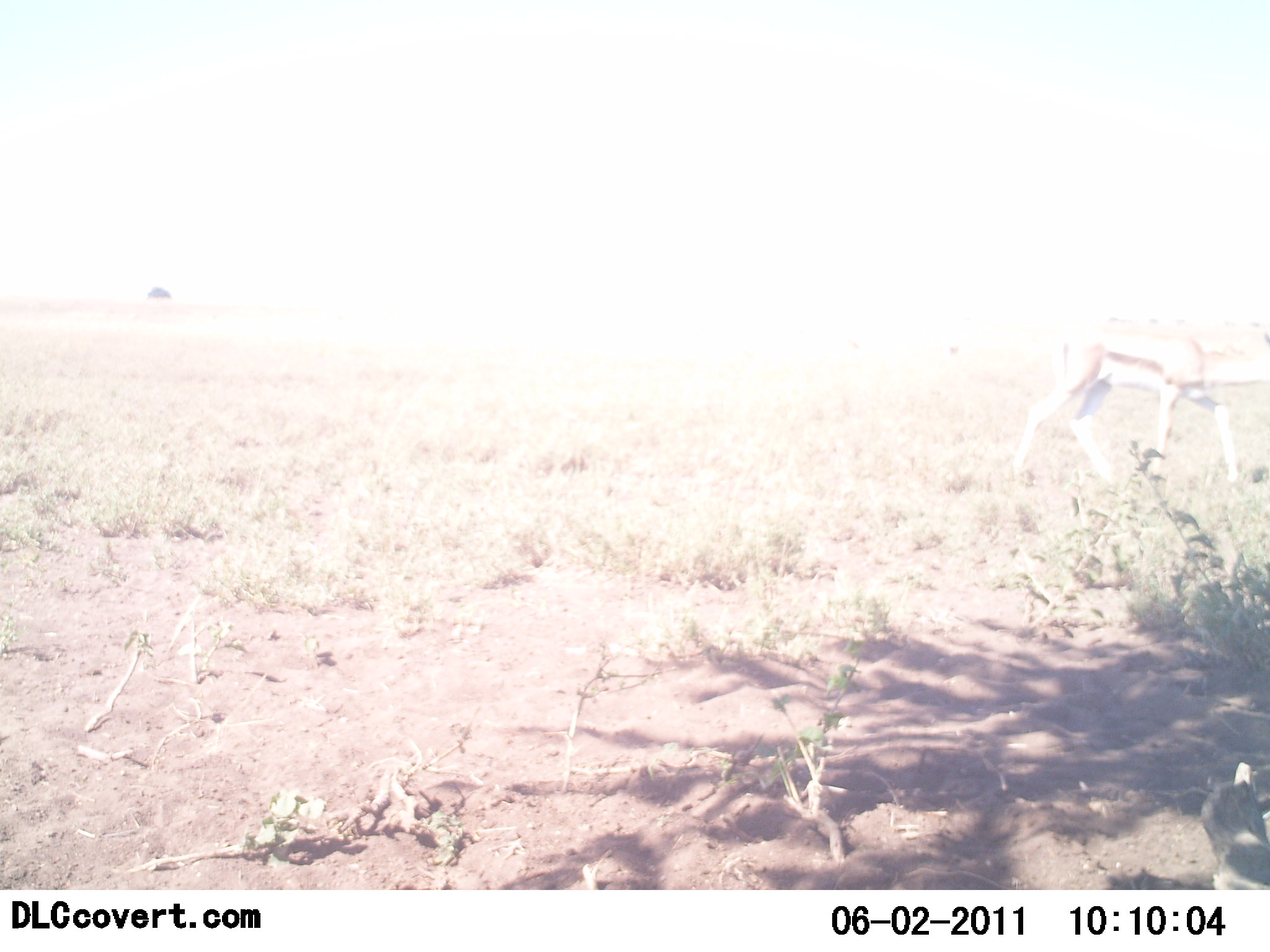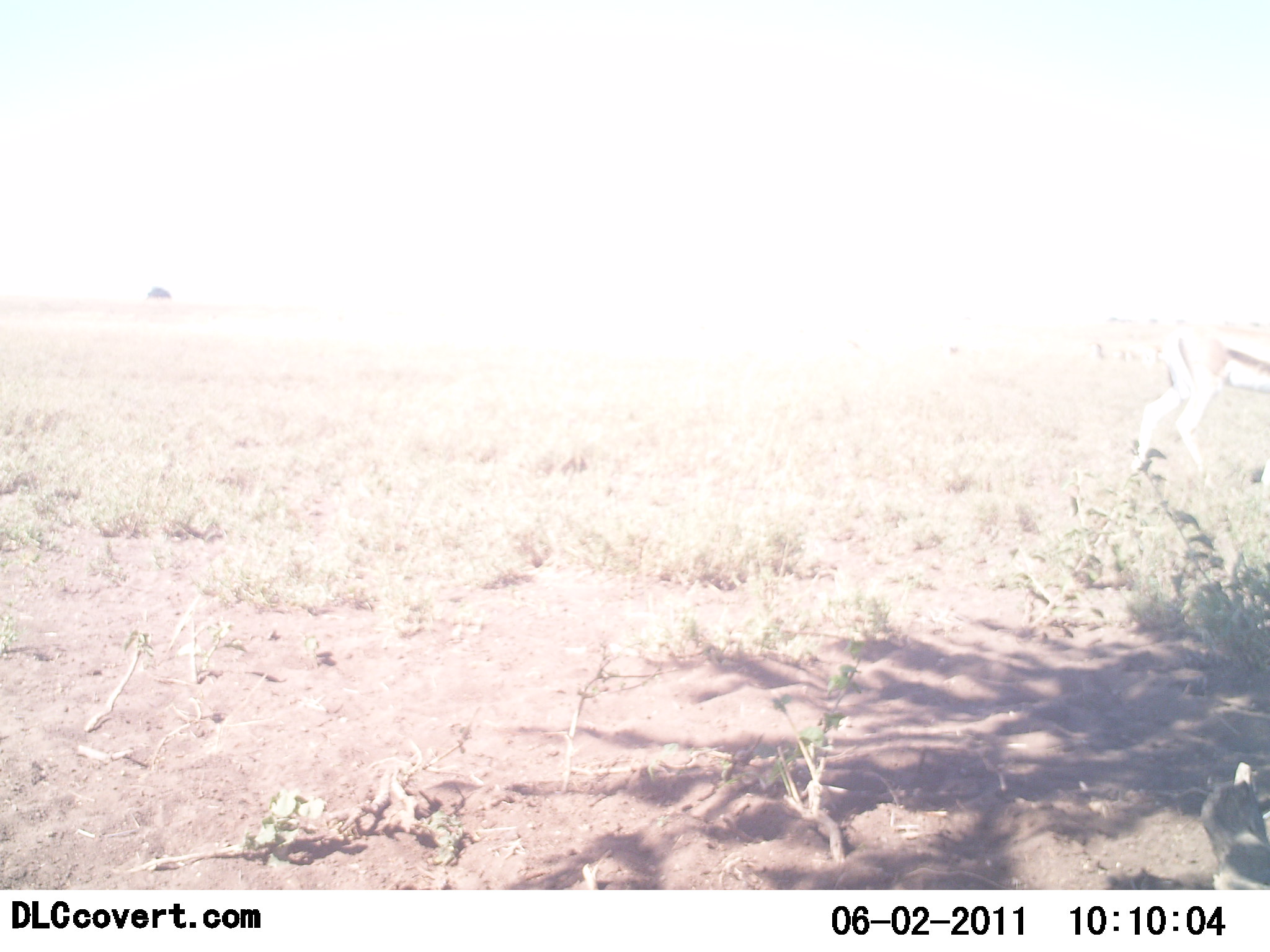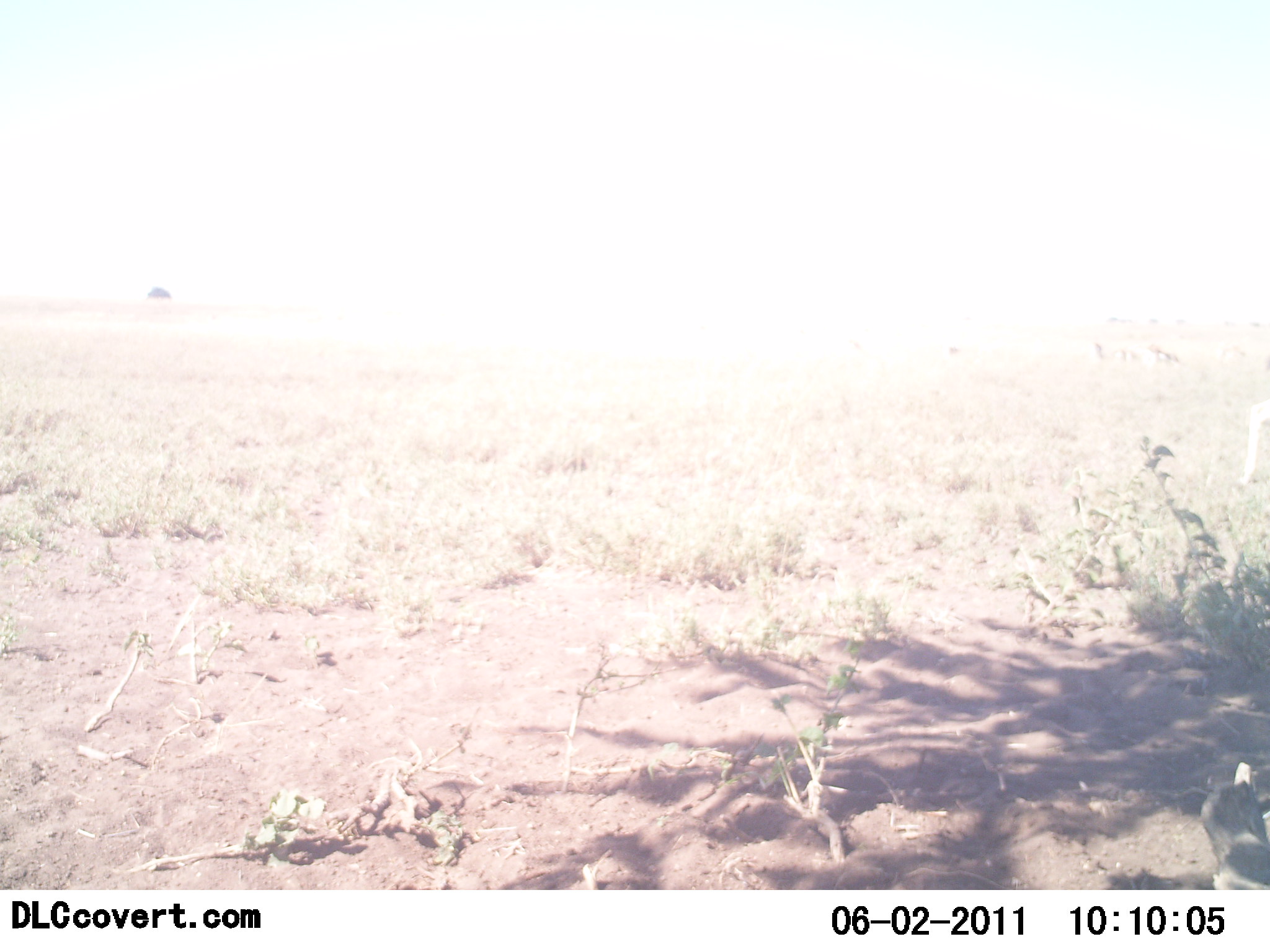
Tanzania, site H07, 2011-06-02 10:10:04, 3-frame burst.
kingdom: Animalia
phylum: Chordata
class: Mammalia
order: Artiodactyla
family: Bovidae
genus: Eudorcas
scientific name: Eudorcas thomsonii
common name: thomson's gazelle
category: gazellethomsons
Gazellethomsons (thomson's gazelle) (Eudorcas thomsonii), count 1. Behavior (volunteer vote fractions): standing 15%, resting 0%, moving 100%, interacting 0%. Young present (vote fraction): 0%. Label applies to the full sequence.